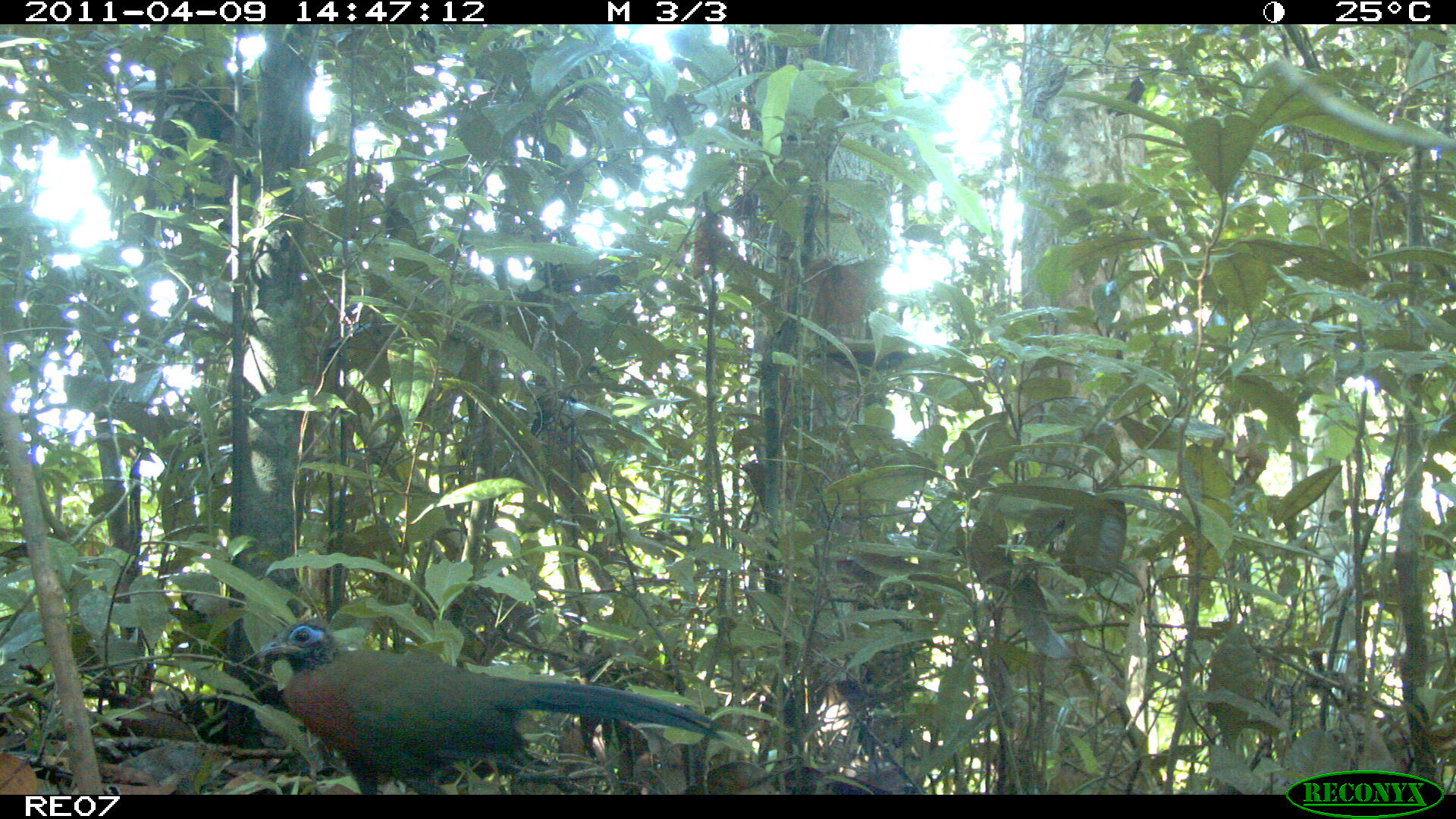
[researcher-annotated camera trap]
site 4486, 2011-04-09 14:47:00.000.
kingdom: Animalia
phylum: Chordata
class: Aves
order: Cuculiformes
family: Cuculidae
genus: Coua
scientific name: Coua serriana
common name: red-breasted coua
Coua serriana (red-breasted coua), count 1.